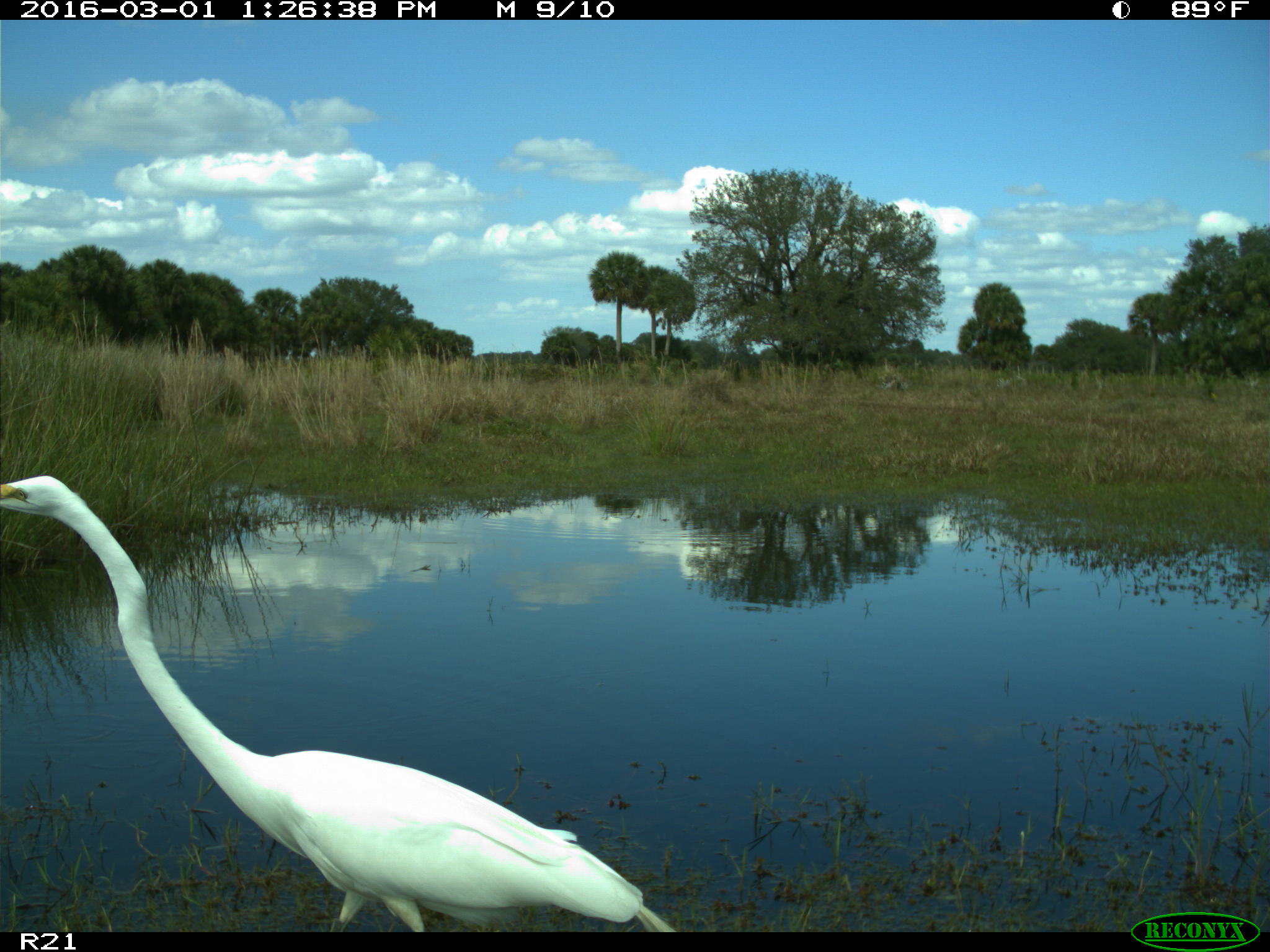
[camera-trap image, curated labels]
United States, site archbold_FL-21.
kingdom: Animalia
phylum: Chordata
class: Aves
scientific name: Aves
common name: birds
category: unidentified bird